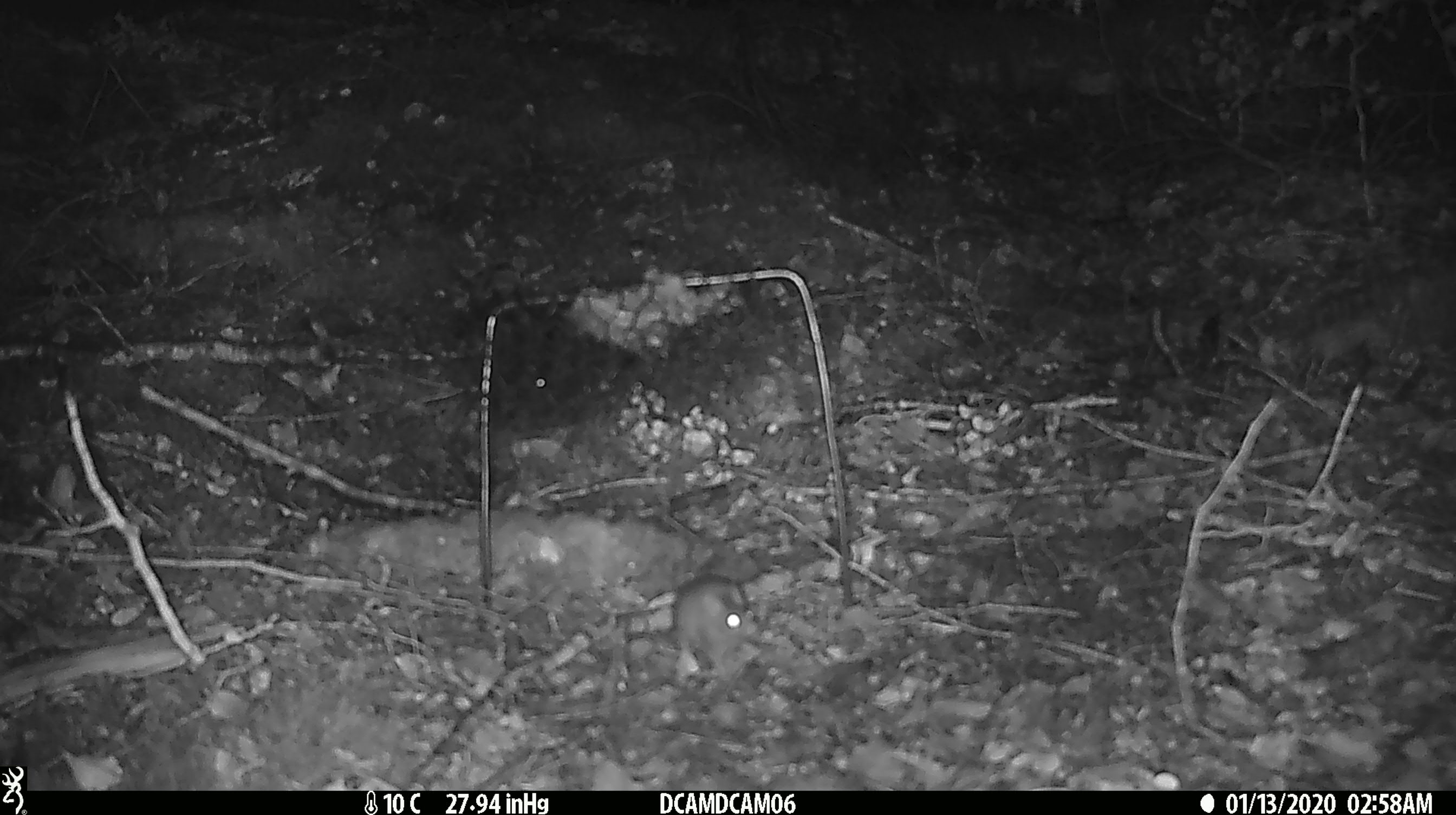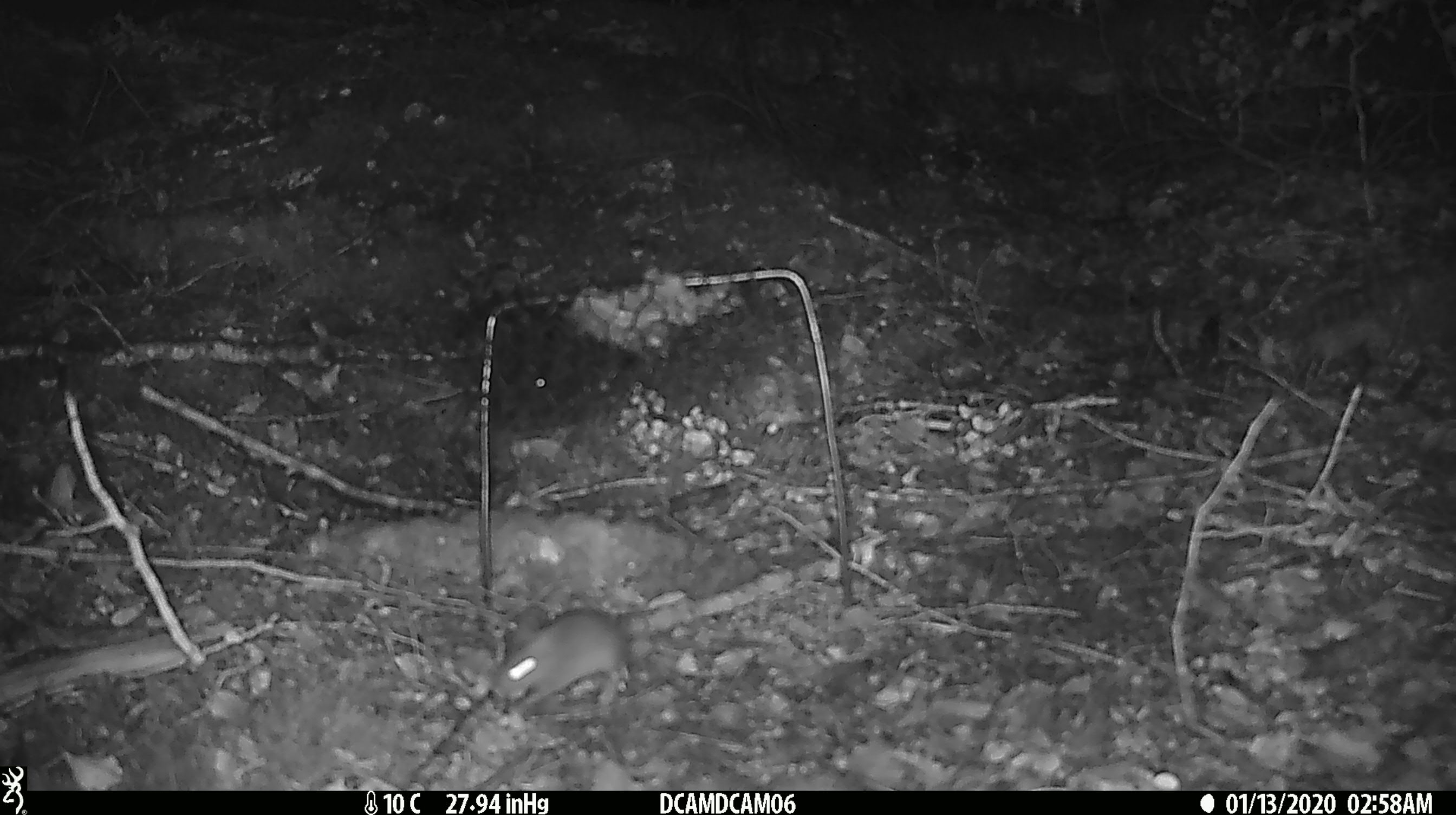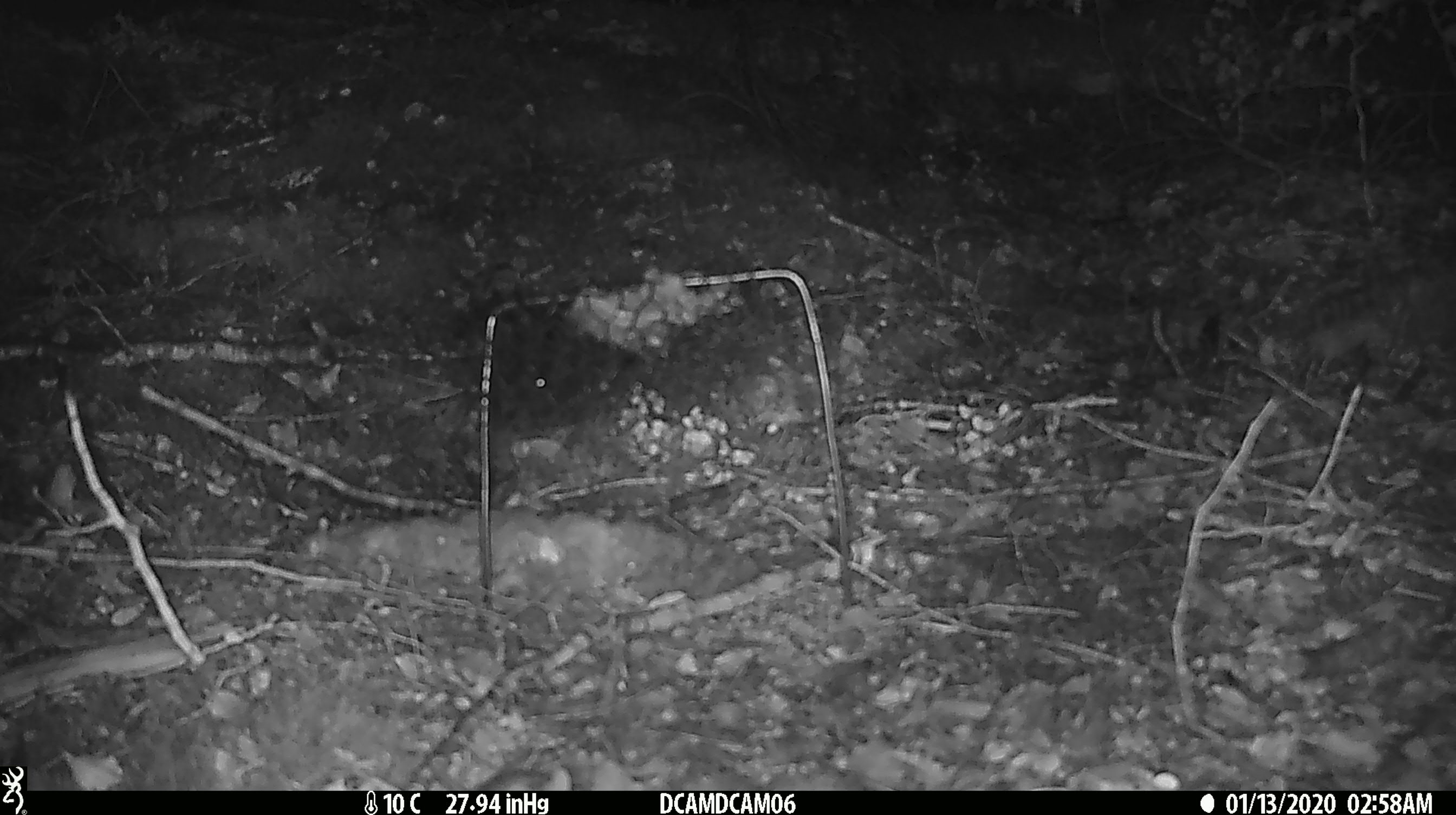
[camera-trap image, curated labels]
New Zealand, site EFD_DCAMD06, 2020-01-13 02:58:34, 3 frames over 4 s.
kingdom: Animalia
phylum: Chordata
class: Mammalia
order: Rodentia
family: Muridae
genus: Mus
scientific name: Mus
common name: mouse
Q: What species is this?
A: Mouse (Mus).